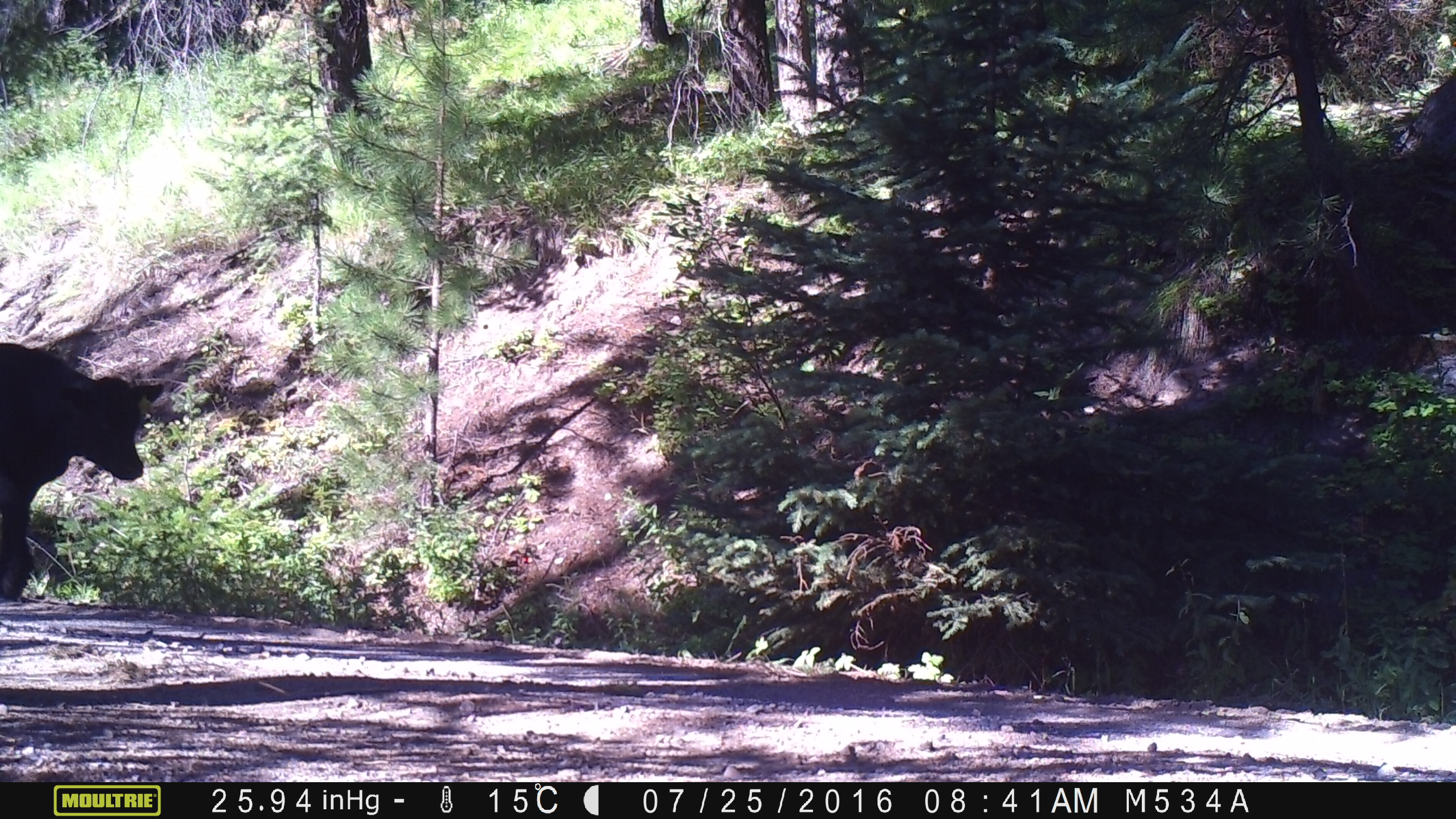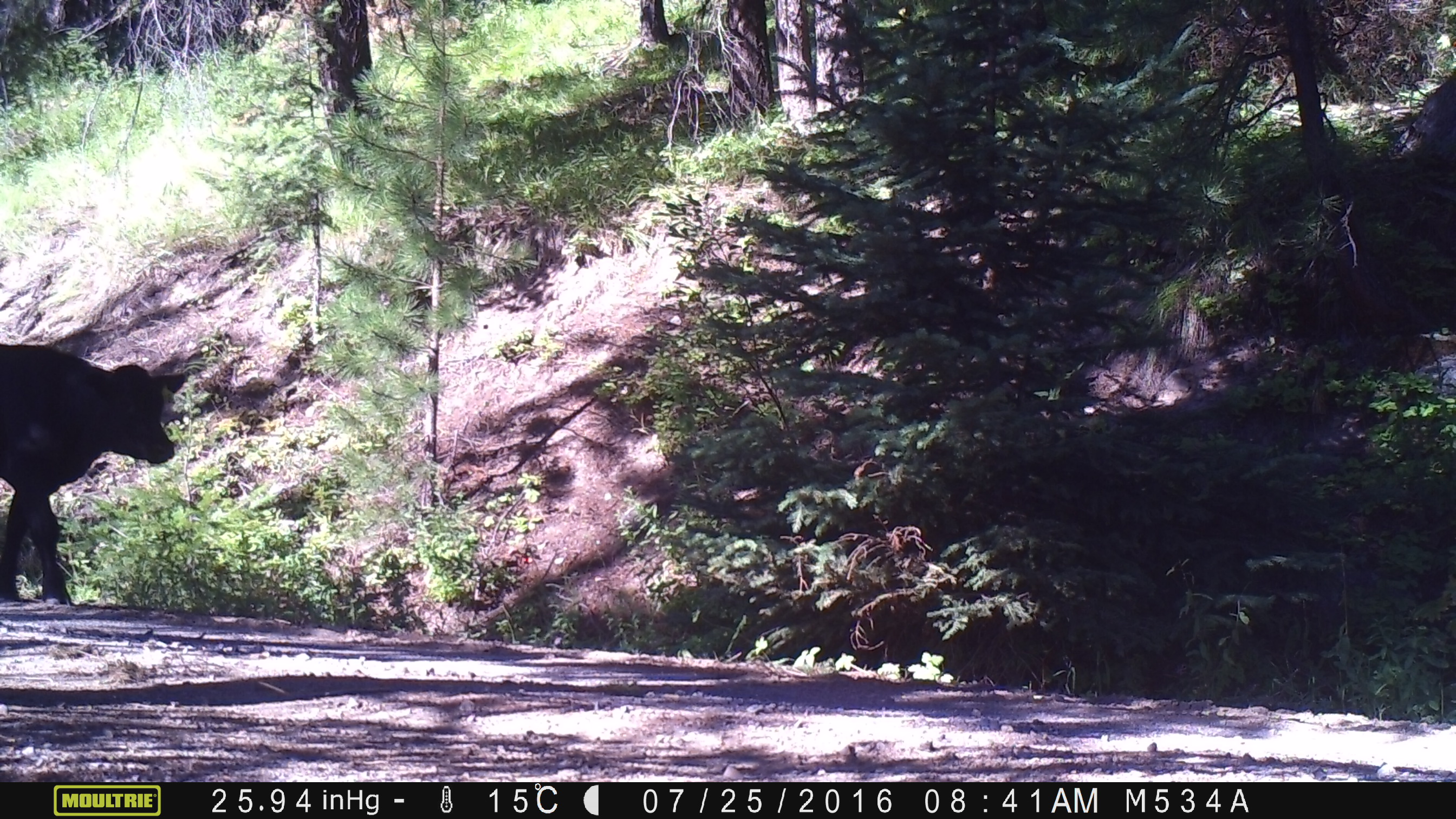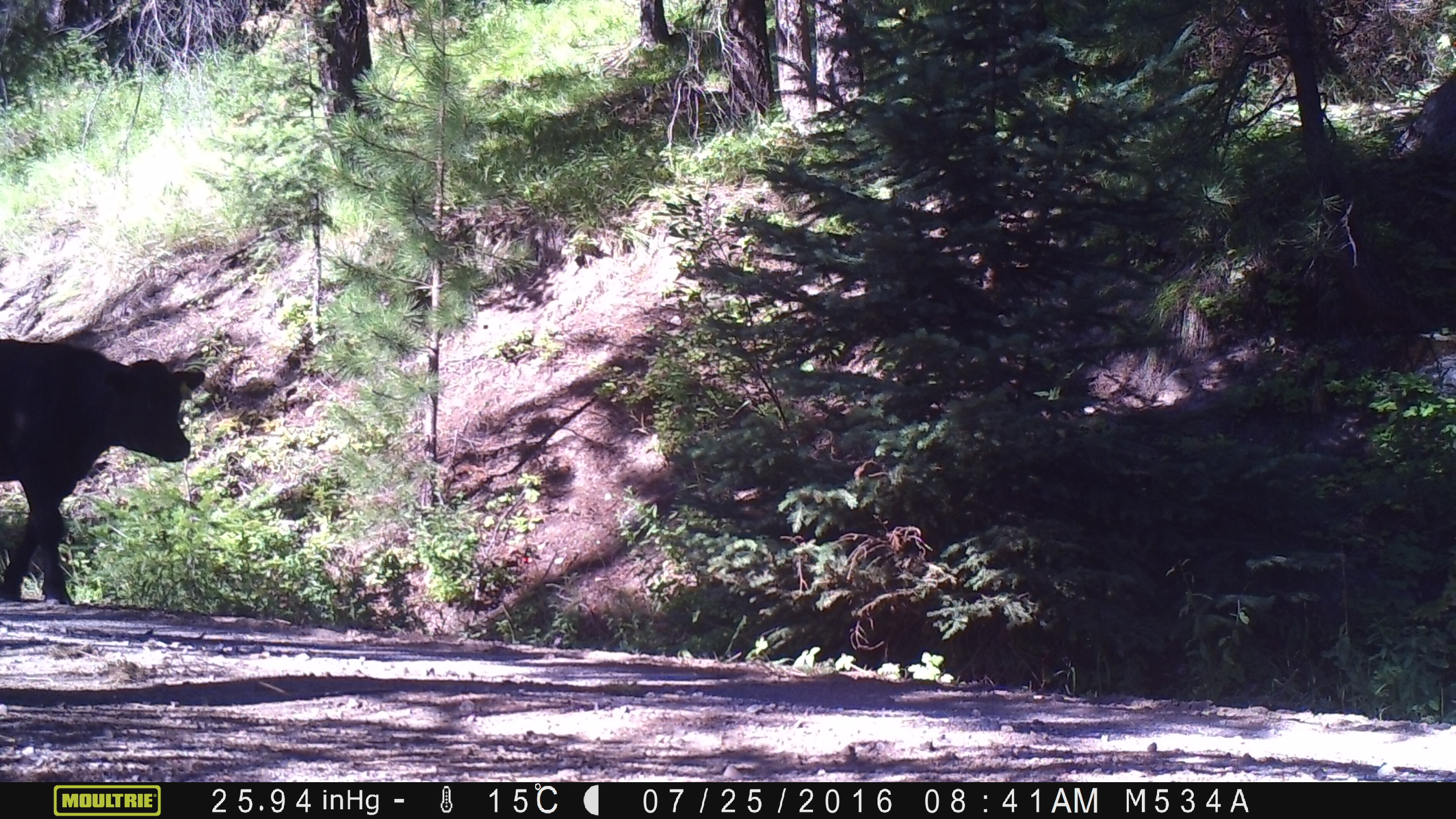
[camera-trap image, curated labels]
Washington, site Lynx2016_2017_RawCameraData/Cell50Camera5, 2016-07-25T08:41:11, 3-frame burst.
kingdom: Animalia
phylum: Chordata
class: Mammalia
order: Artiodactyla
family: Bovidae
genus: Bos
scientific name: Bos taurus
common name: domestic cattle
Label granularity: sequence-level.